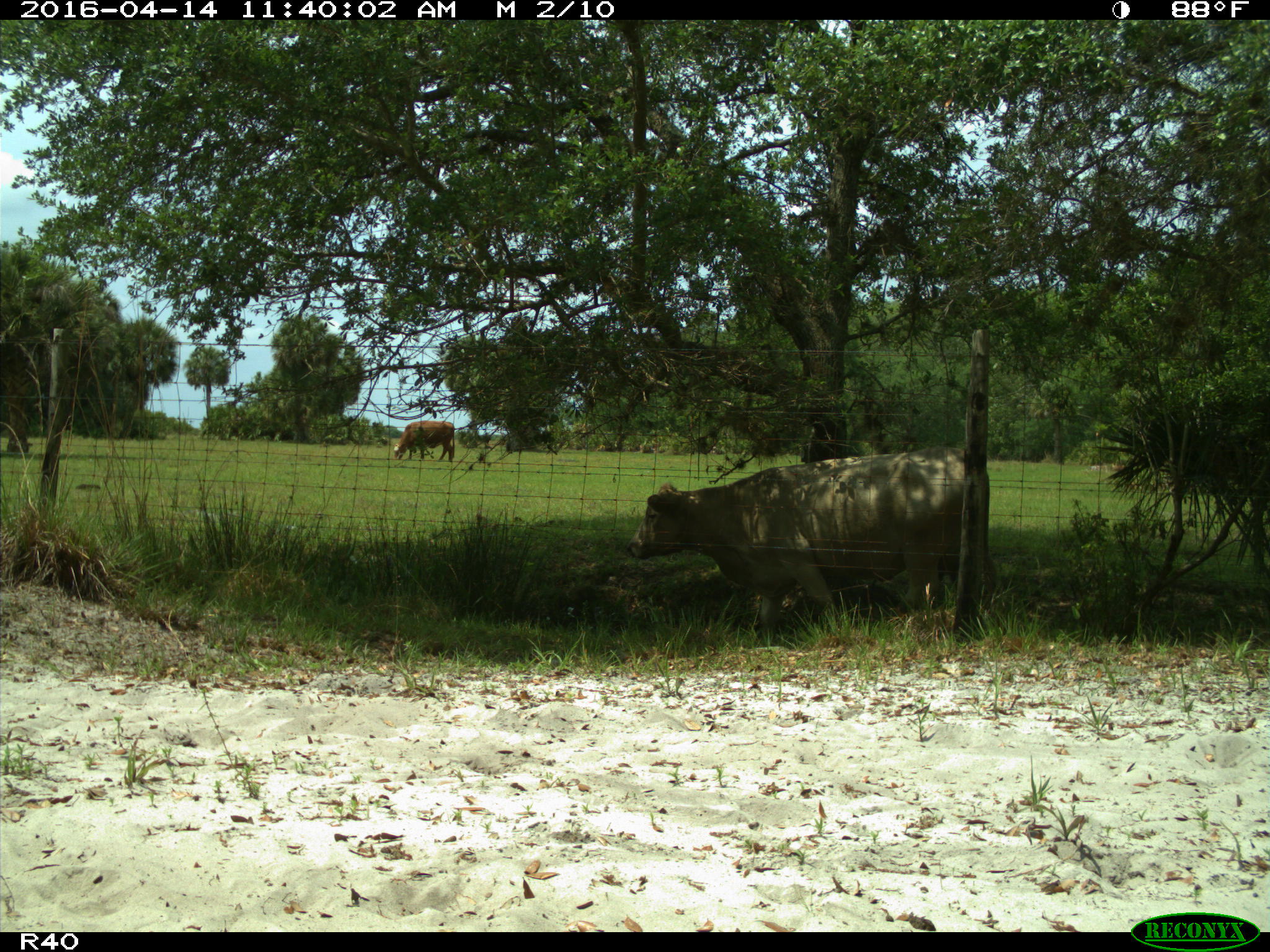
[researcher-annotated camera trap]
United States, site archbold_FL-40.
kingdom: Animalia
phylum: Chordata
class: Mammalia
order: Artiodactyla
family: Bovidae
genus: Bos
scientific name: Bos taurus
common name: domestic cow